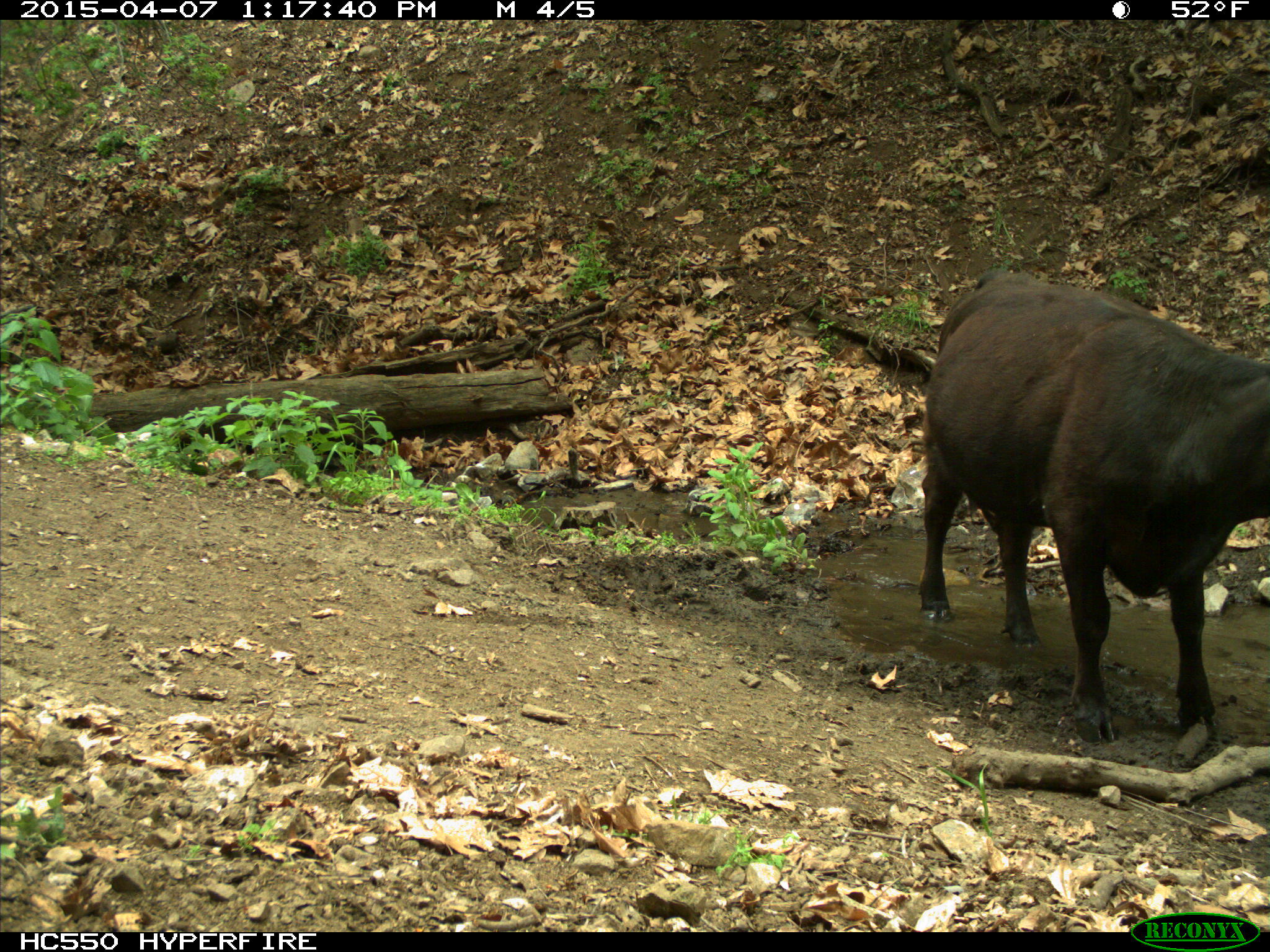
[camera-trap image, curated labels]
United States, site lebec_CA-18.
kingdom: Animalia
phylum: Chordata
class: Mammalia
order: Artiodactyla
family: Bovidae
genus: Bos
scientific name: Bos taurus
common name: domestic cow